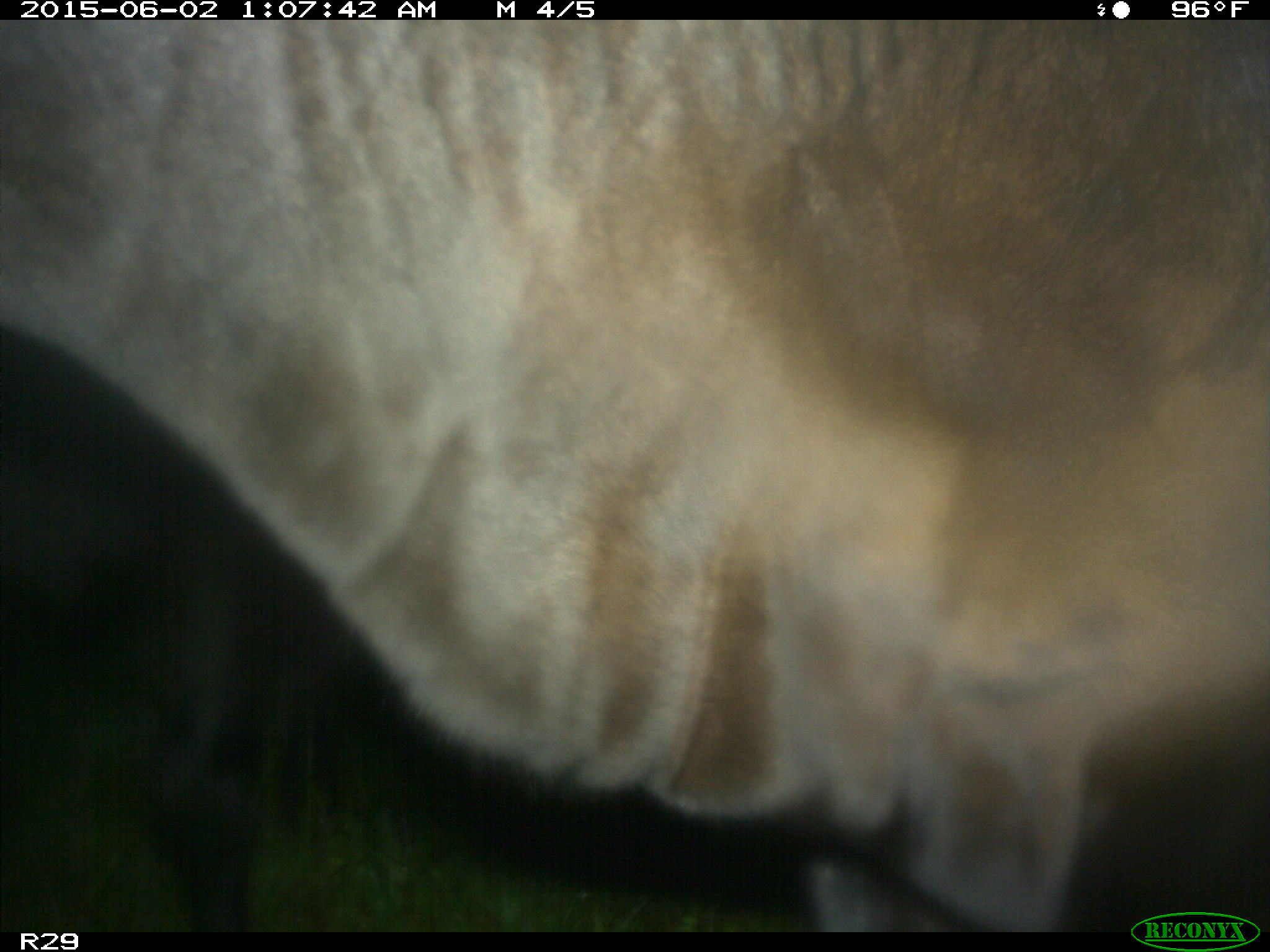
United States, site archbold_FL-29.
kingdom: Animalia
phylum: Chordata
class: Mammalia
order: Artiodactyla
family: Bovidae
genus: Bos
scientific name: Bos taurus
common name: domestic cow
Bos taurus (domestic cow).